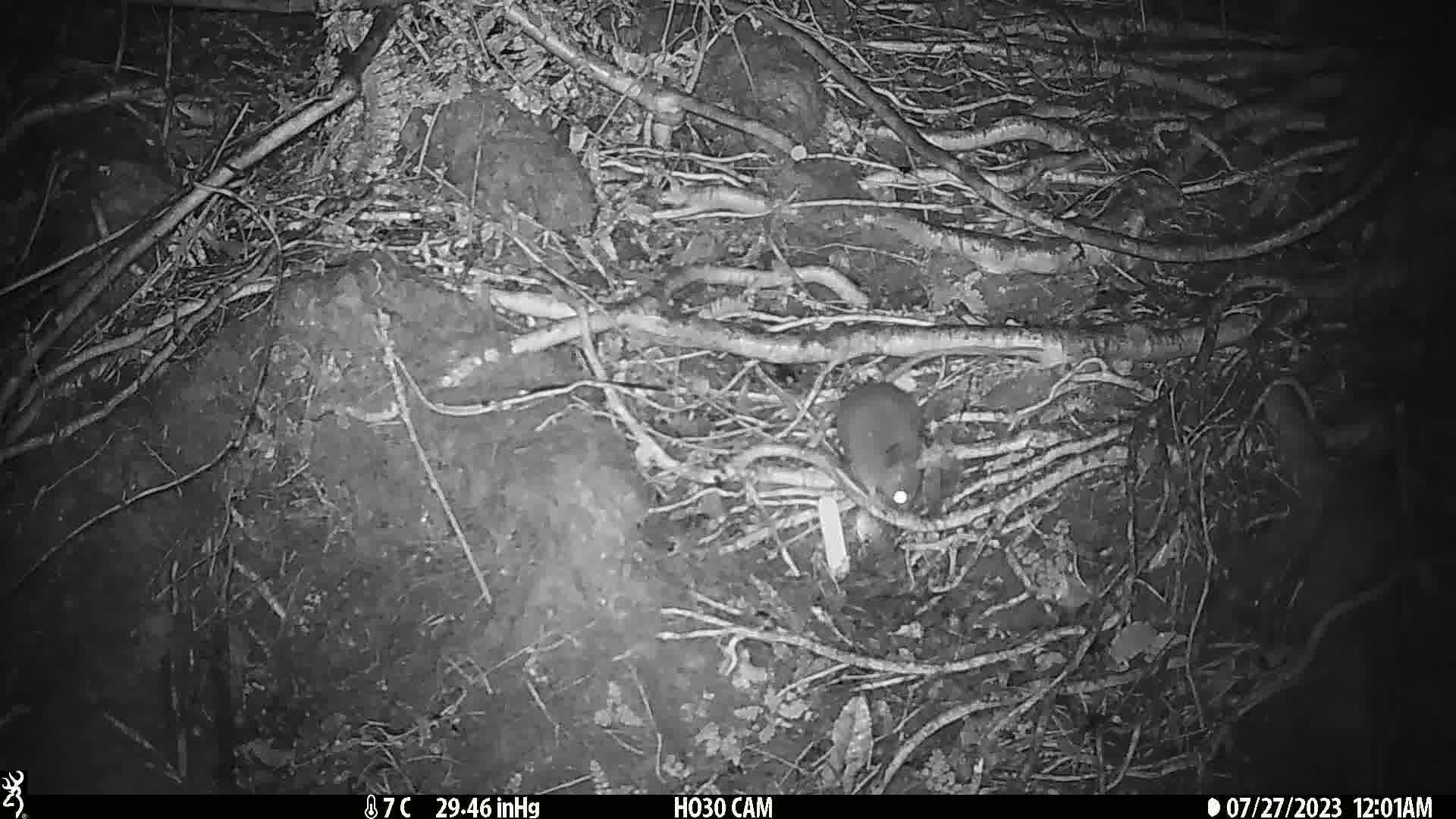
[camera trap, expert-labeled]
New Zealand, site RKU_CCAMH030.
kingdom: Animalia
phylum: Chordata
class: Mammalia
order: Rodentia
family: Muridae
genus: Rattus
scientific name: Rattus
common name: rat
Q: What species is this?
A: Rat (Rattus).